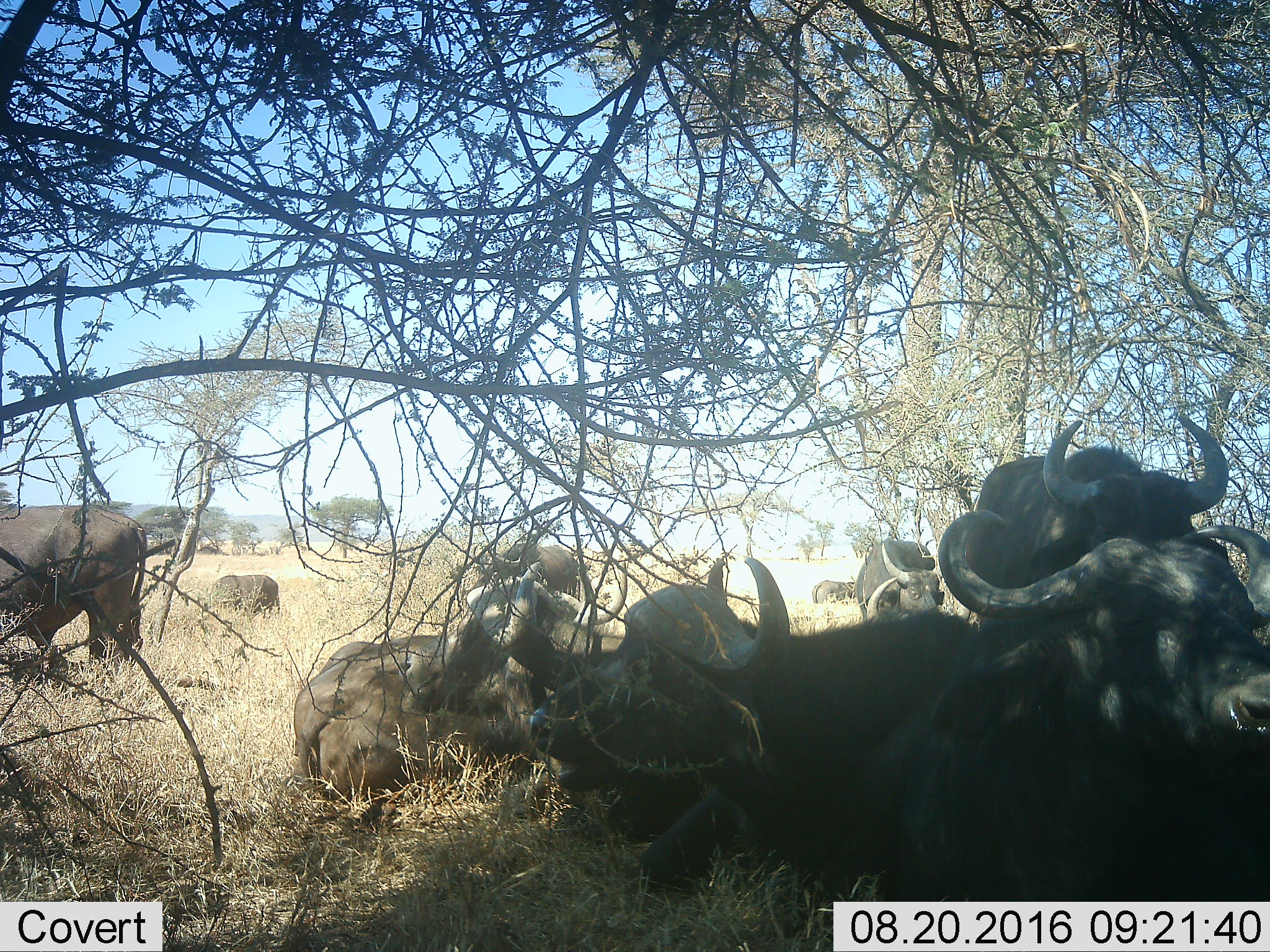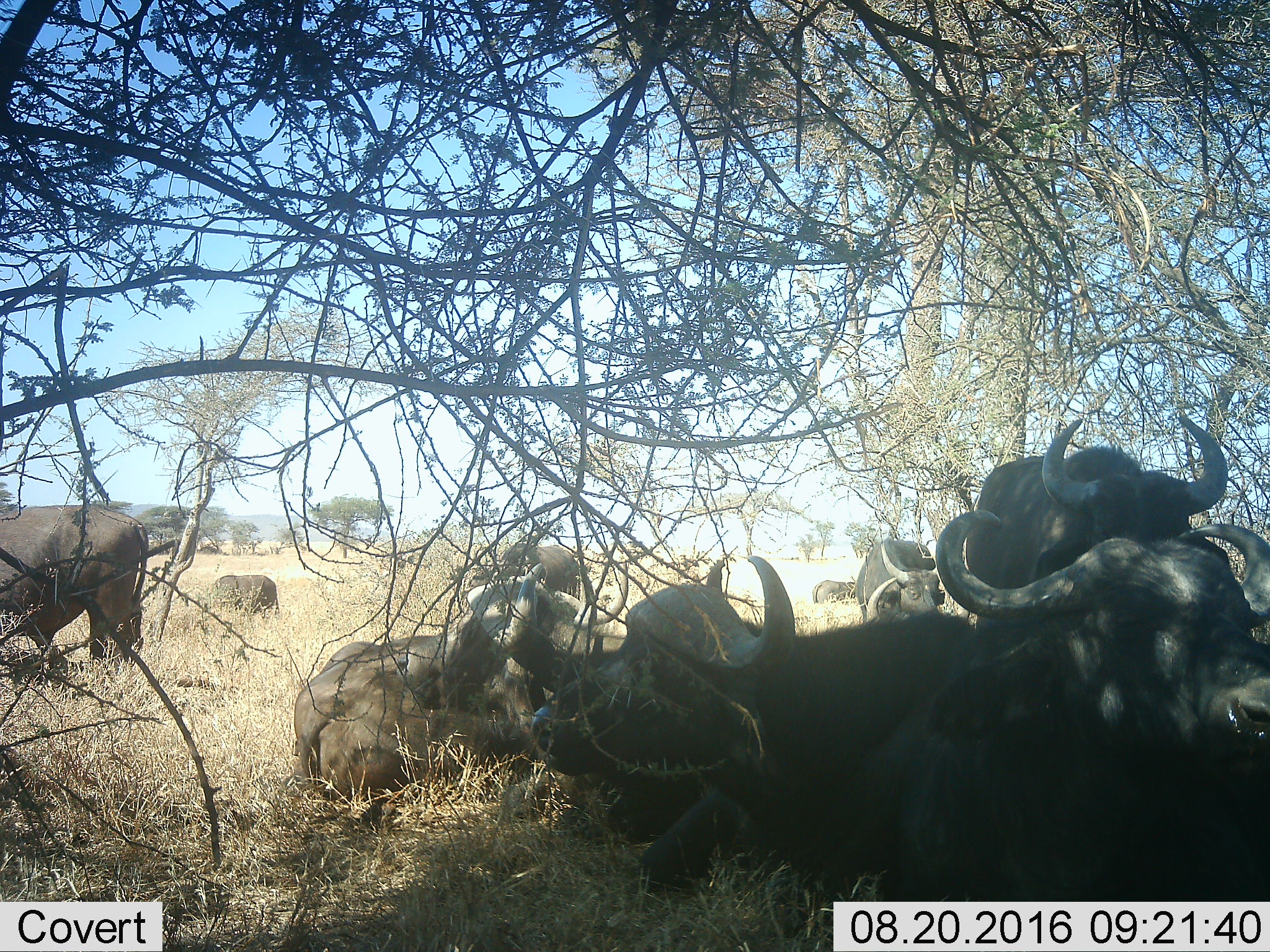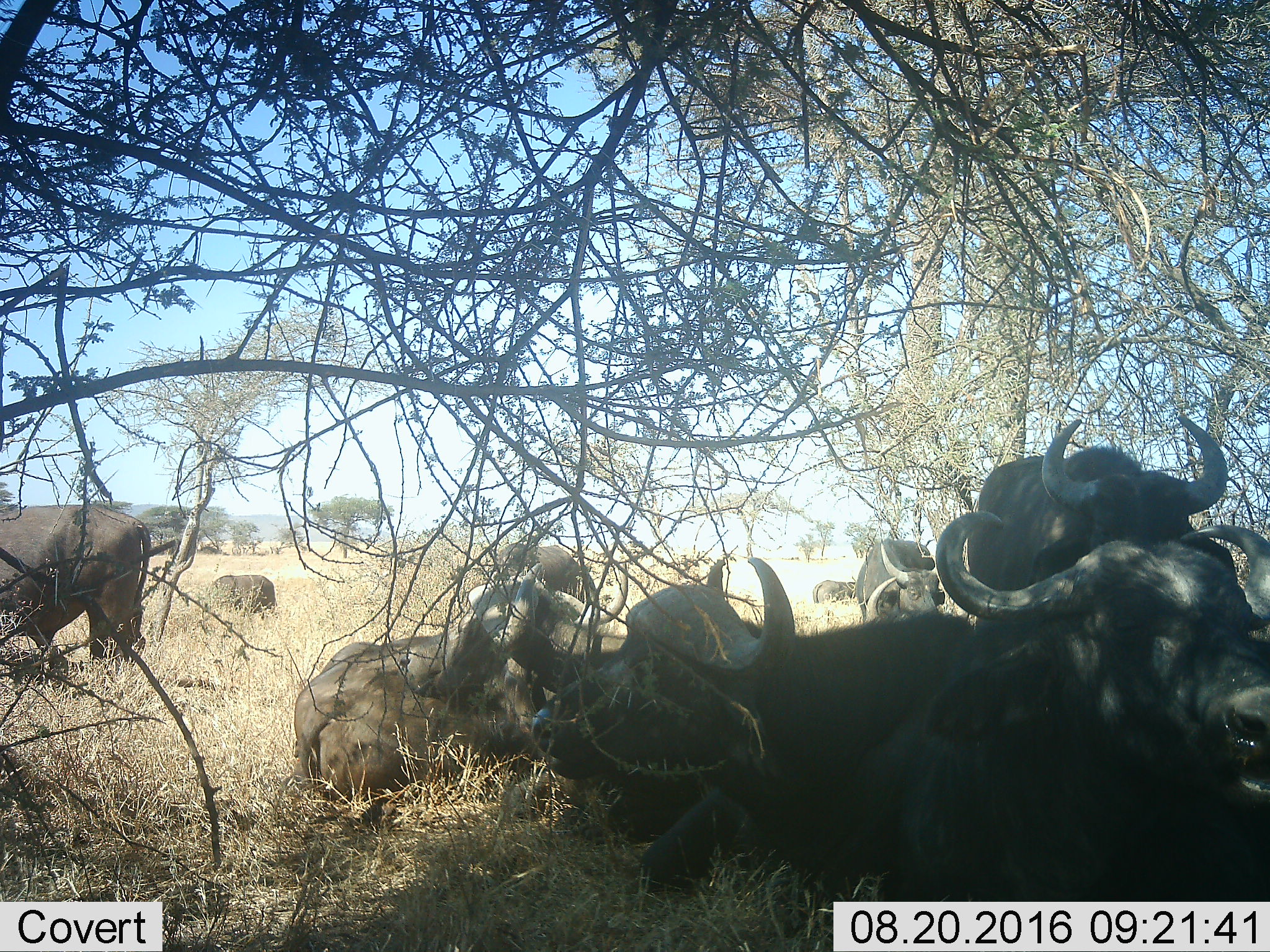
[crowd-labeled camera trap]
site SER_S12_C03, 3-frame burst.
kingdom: Animalia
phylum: Chordata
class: Mammalia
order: Artiodactyla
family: Bovidae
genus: Syncerus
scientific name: Syncerus caffer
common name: african buffalo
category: buffalo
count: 9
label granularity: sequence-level